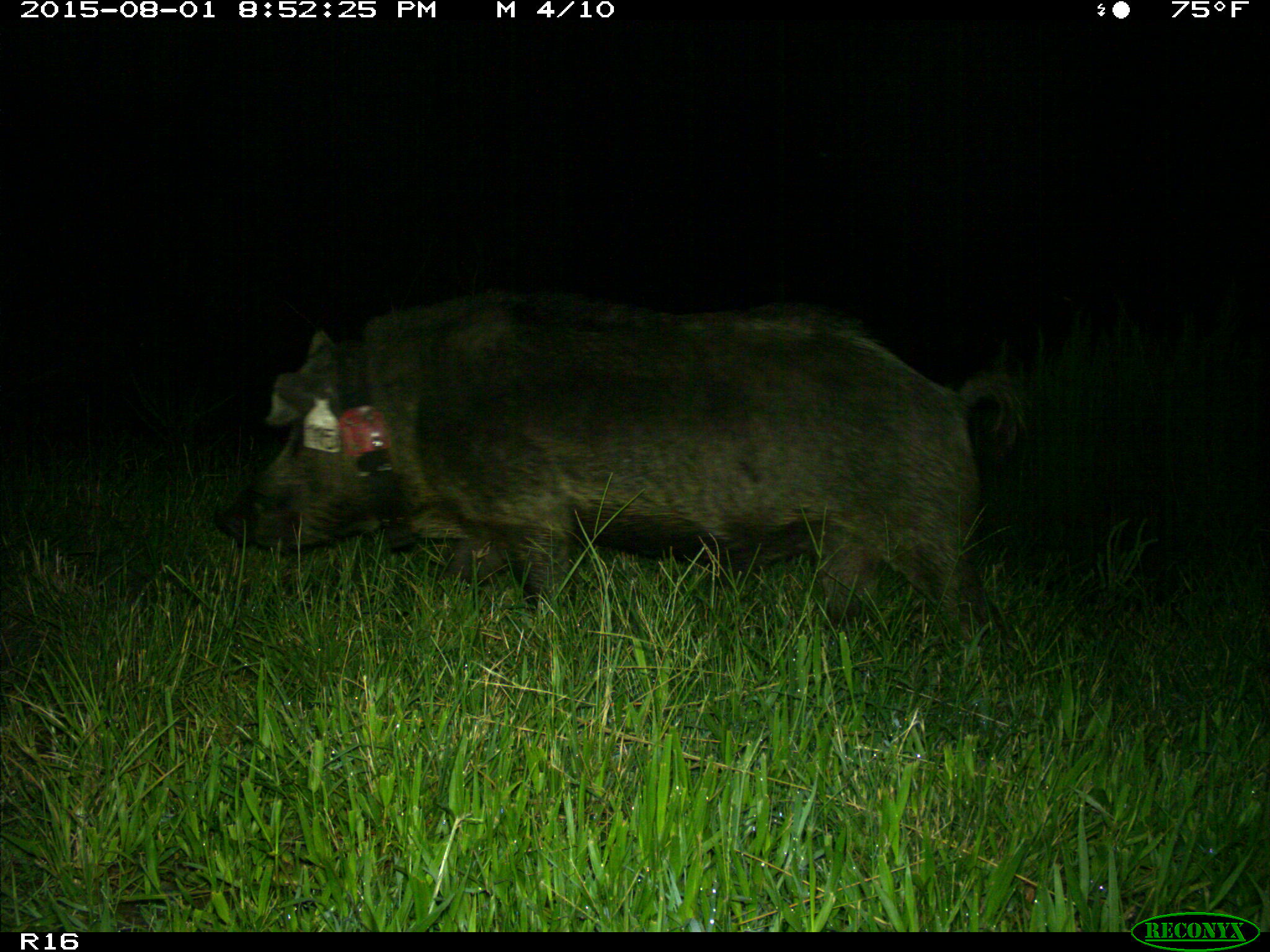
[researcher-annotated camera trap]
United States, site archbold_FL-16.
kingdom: Animalia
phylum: Chordata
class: Mammalia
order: Artiodactyla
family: Suidae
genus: Sus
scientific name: Sus scrofa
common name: wild boar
Sus scrofa (wild boar).